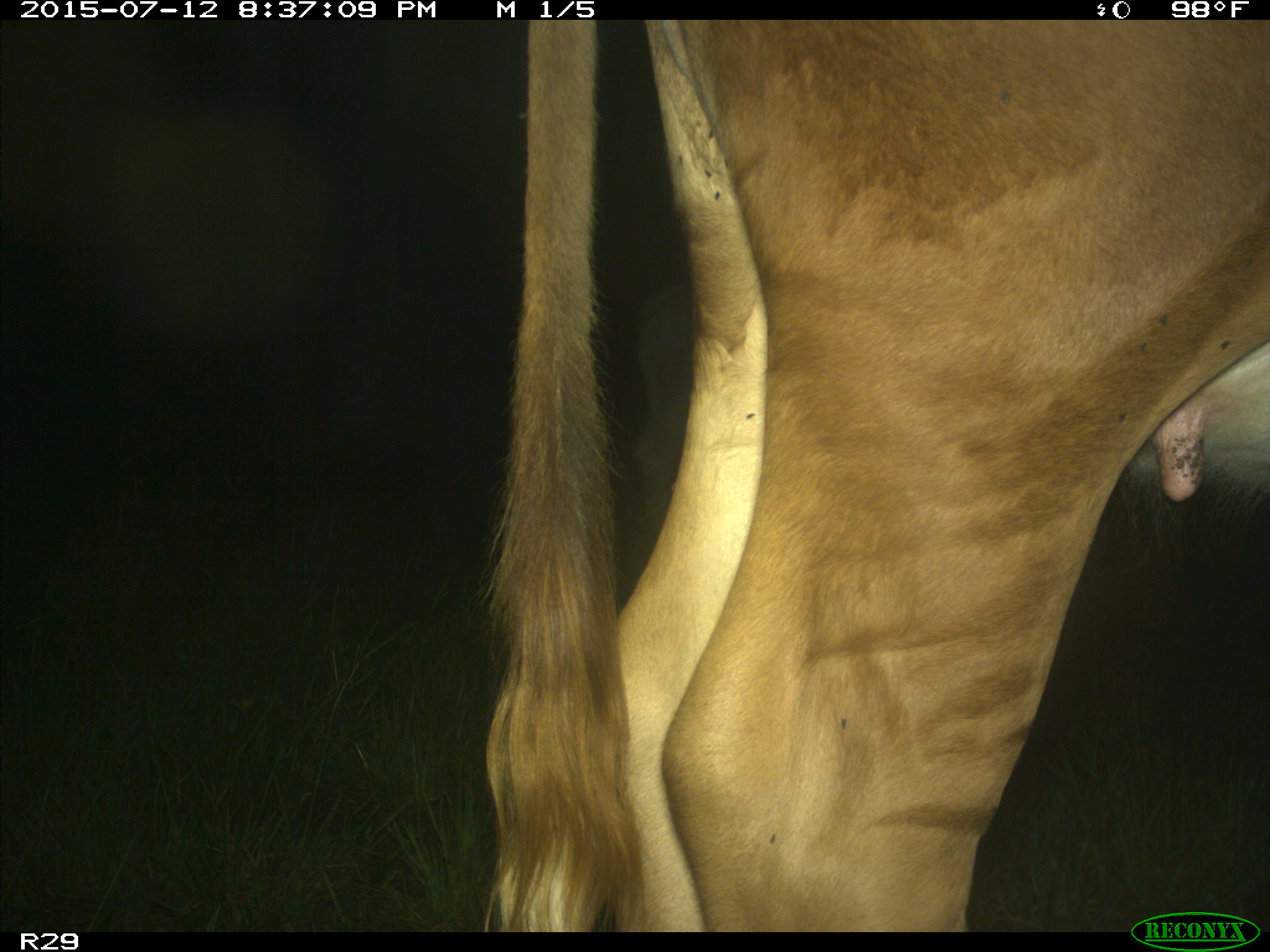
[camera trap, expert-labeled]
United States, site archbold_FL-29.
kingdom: Animalia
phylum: Chordata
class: Mammalia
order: Artiodactyla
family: Bovidae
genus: Bos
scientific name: Bos taurus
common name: domestic cow